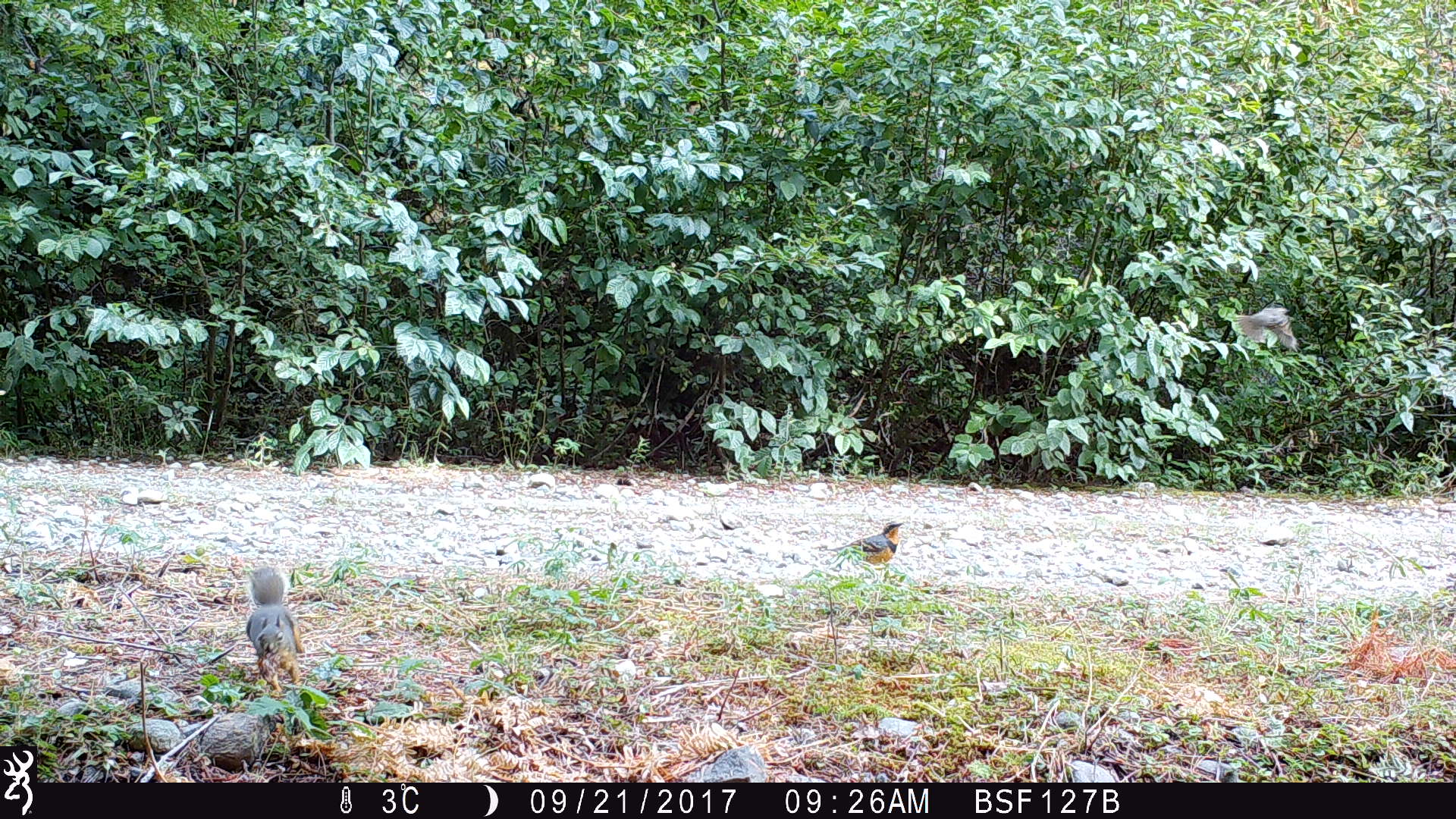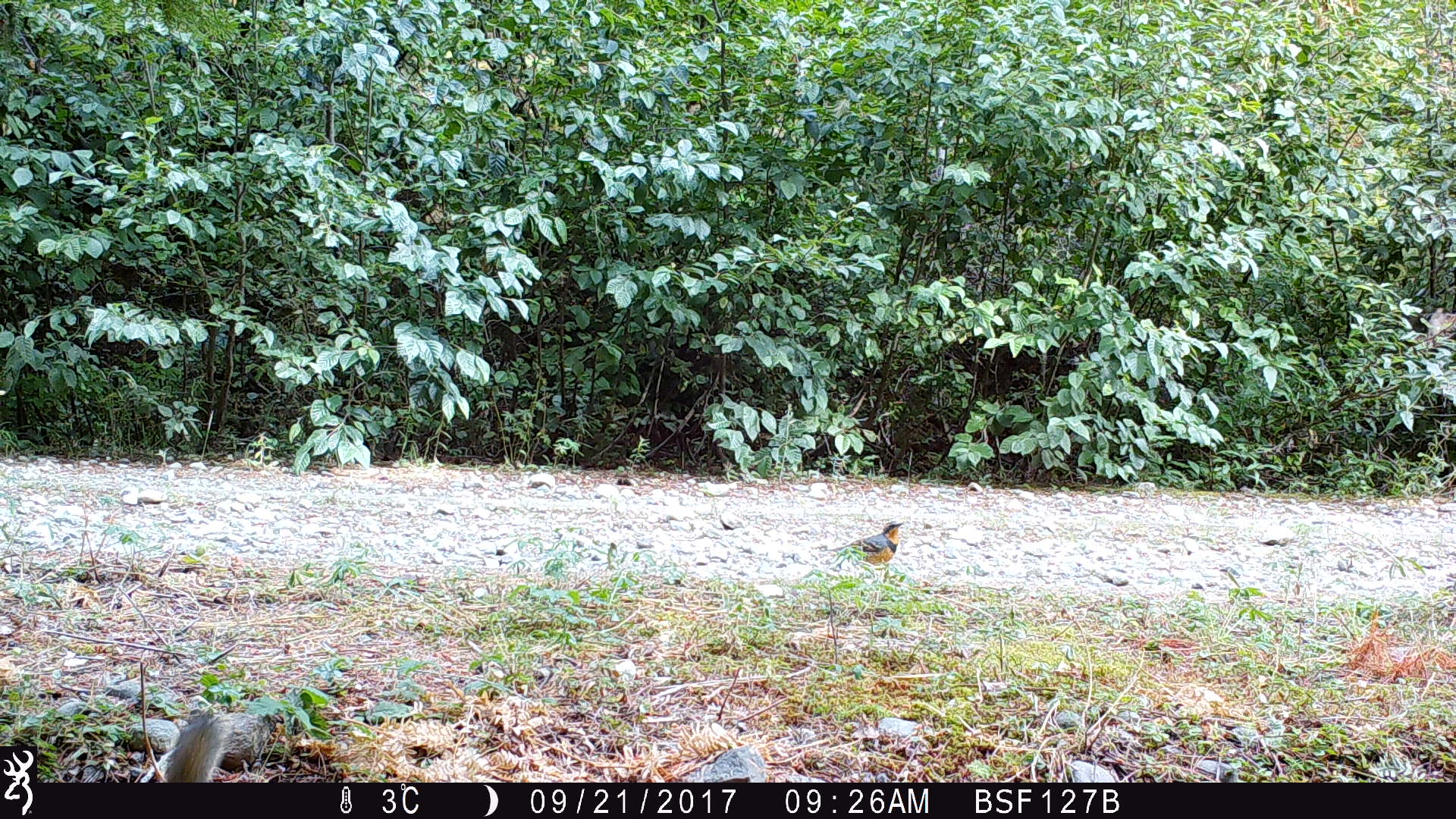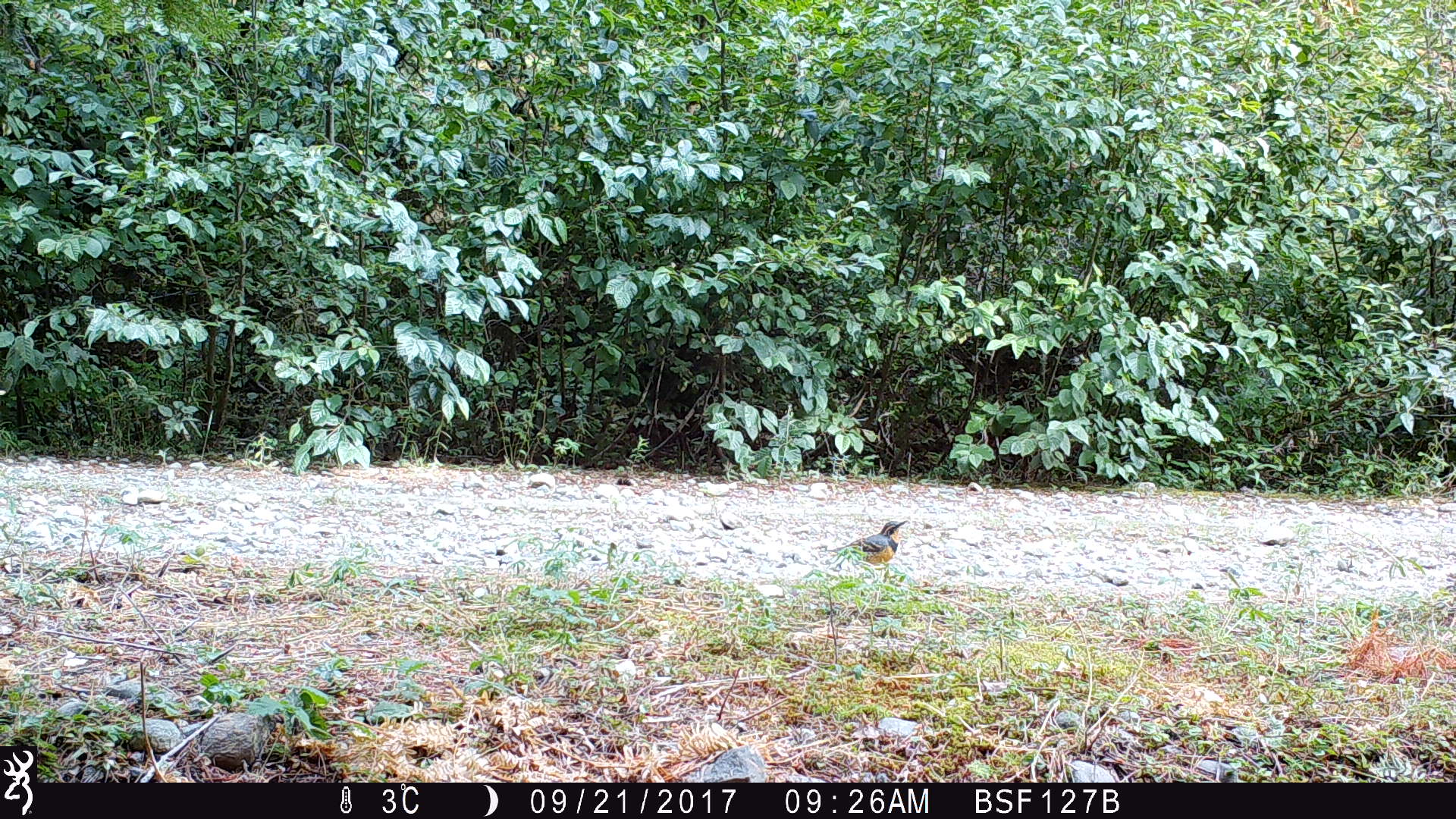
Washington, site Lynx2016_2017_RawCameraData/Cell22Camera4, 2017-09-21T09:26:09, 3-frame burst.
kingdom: Animalia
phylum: Chordata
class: Aves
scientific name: Aves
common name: birds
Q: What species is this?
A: Aves (birds).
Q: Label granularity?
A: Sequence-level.